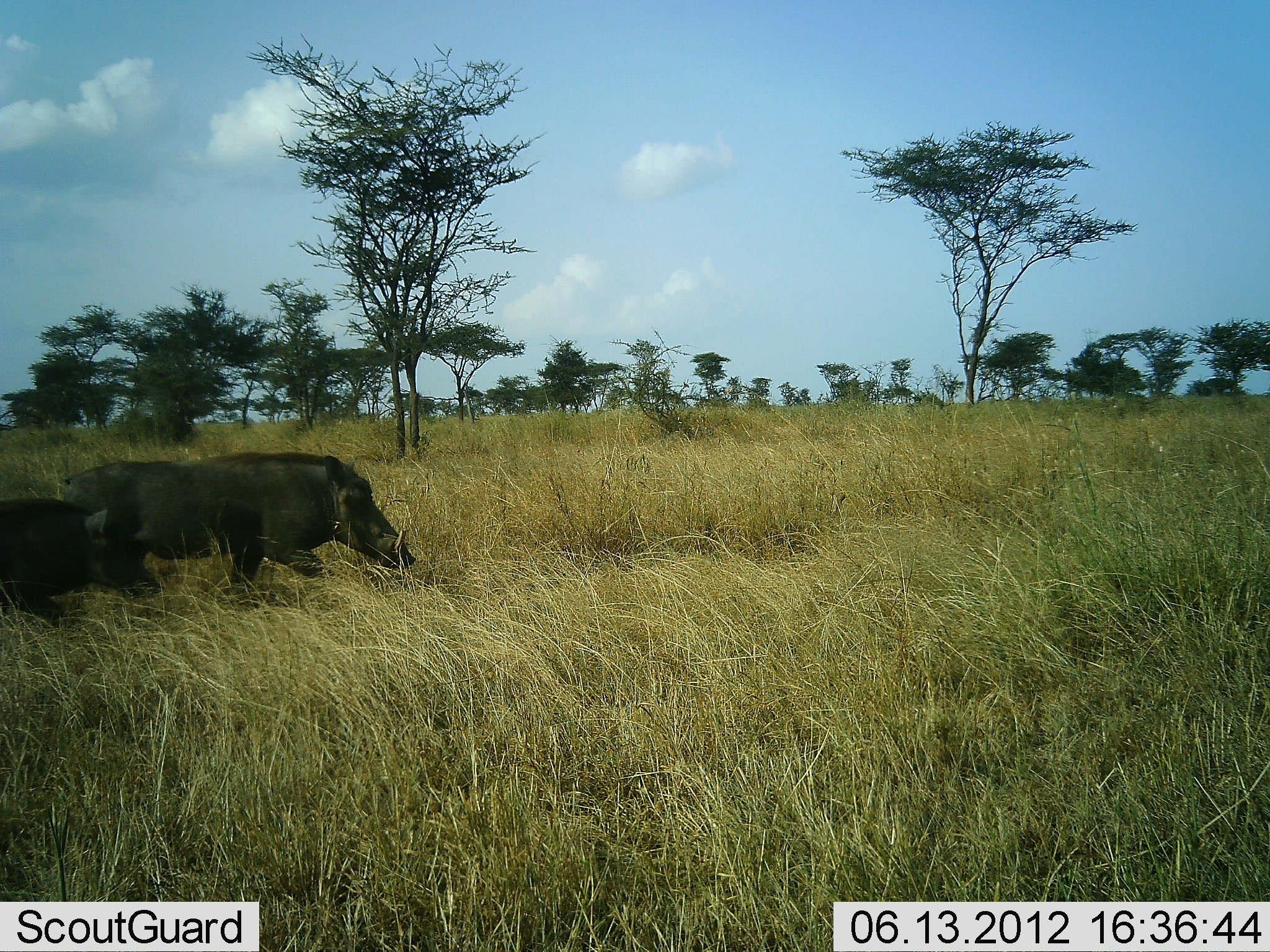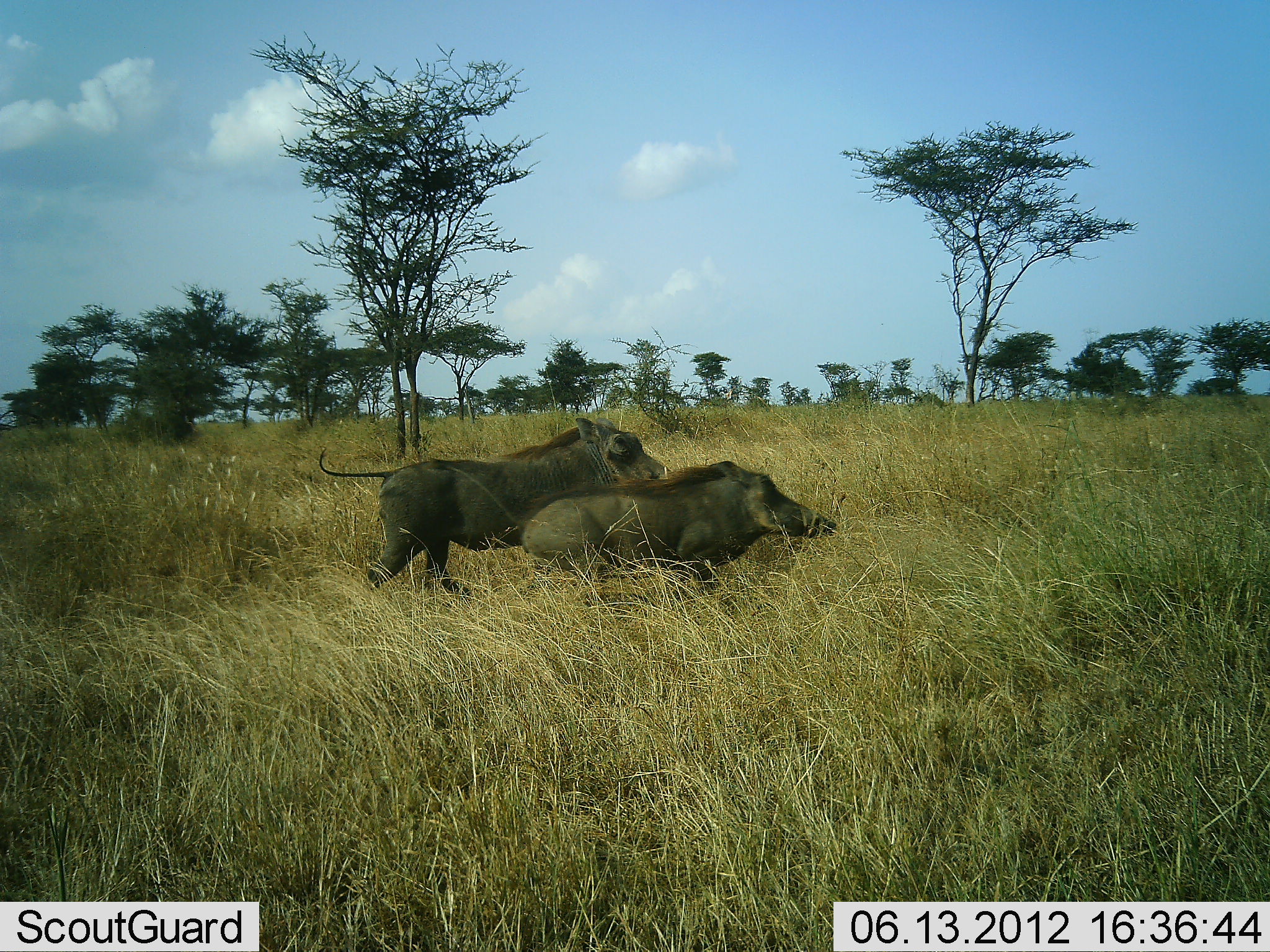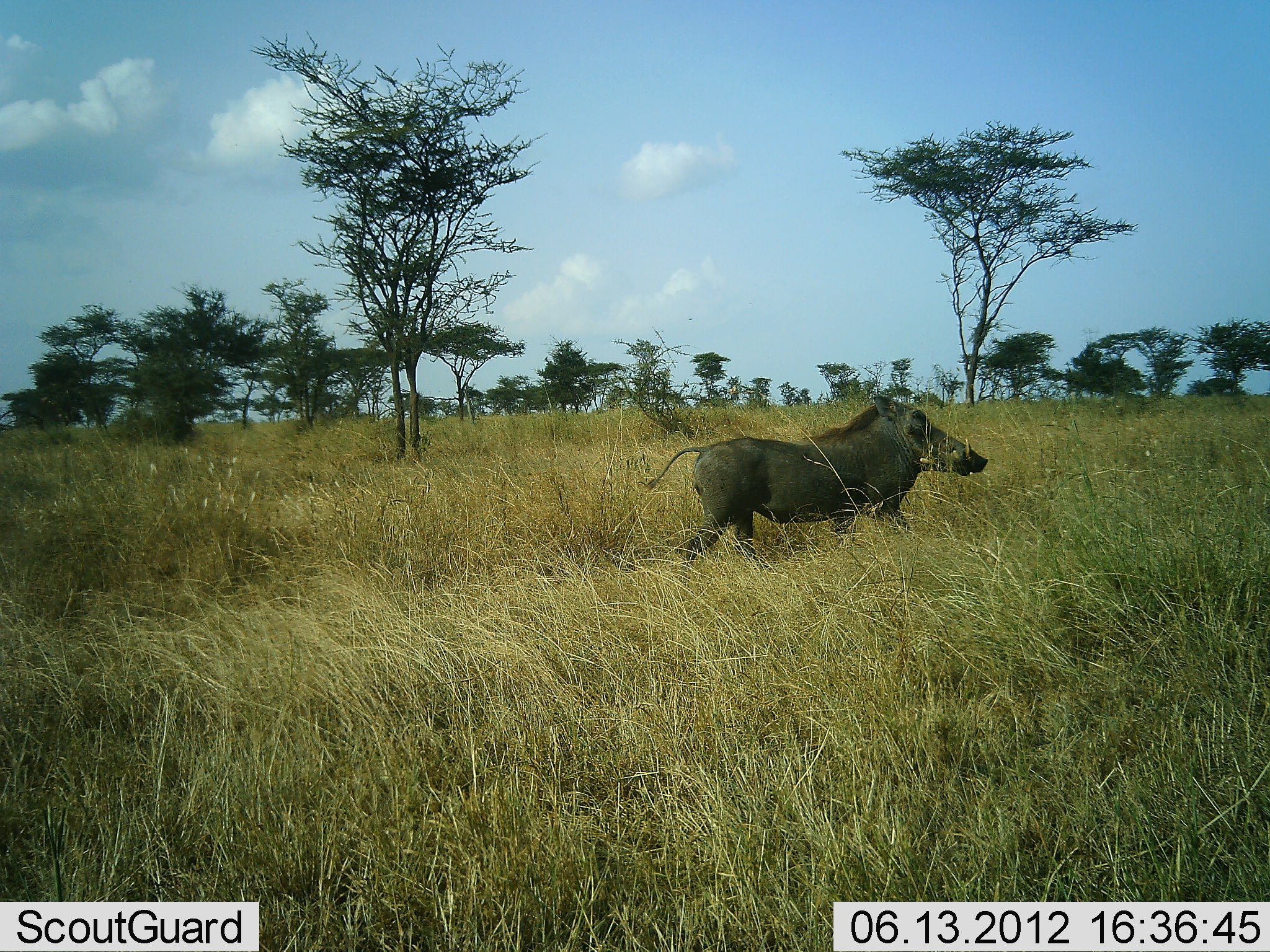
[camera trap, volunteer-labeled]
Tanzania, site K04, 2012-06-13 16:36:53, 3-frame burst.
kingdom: Animalia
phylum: Chordata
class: Mammalia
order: Artiodactyla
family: Suidae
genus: Phacochoerus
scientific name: Phacochoerus africanus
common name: warthog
Warthog (Phacochoerus africanus), count 2. Behavior (volunteer vote fractions): standing 0%, resting 0%, moving 100%, interacting 0%. Young present (vote fraction): 0%. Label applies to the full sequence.